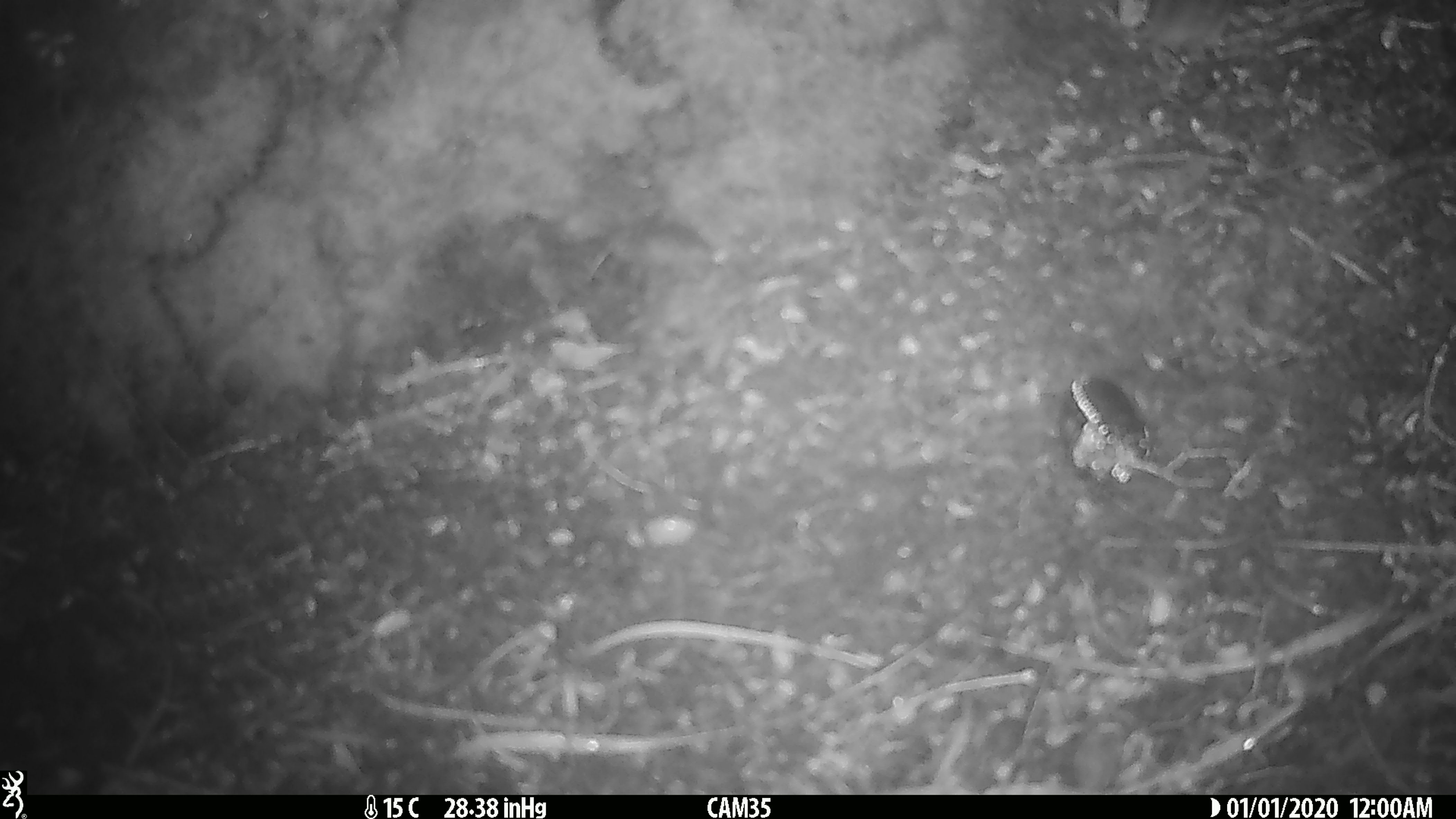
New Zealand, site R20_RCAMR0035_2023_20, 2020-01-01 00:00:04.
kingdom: Animalia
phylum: Chordata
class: Mammalia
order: Rodentia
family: Muridae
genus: Mus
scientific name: Mus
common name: mouse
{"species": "mouse (Mus)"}